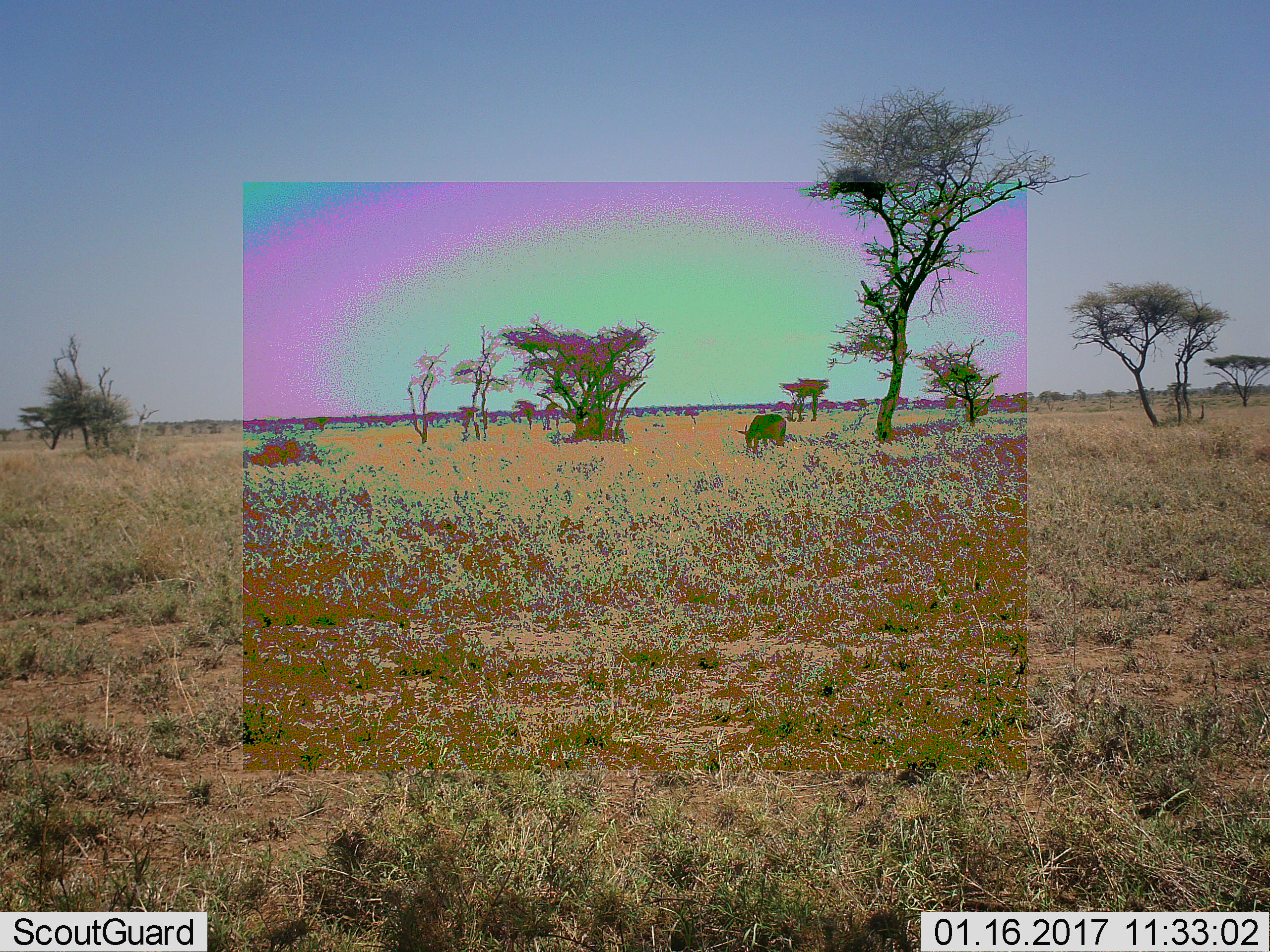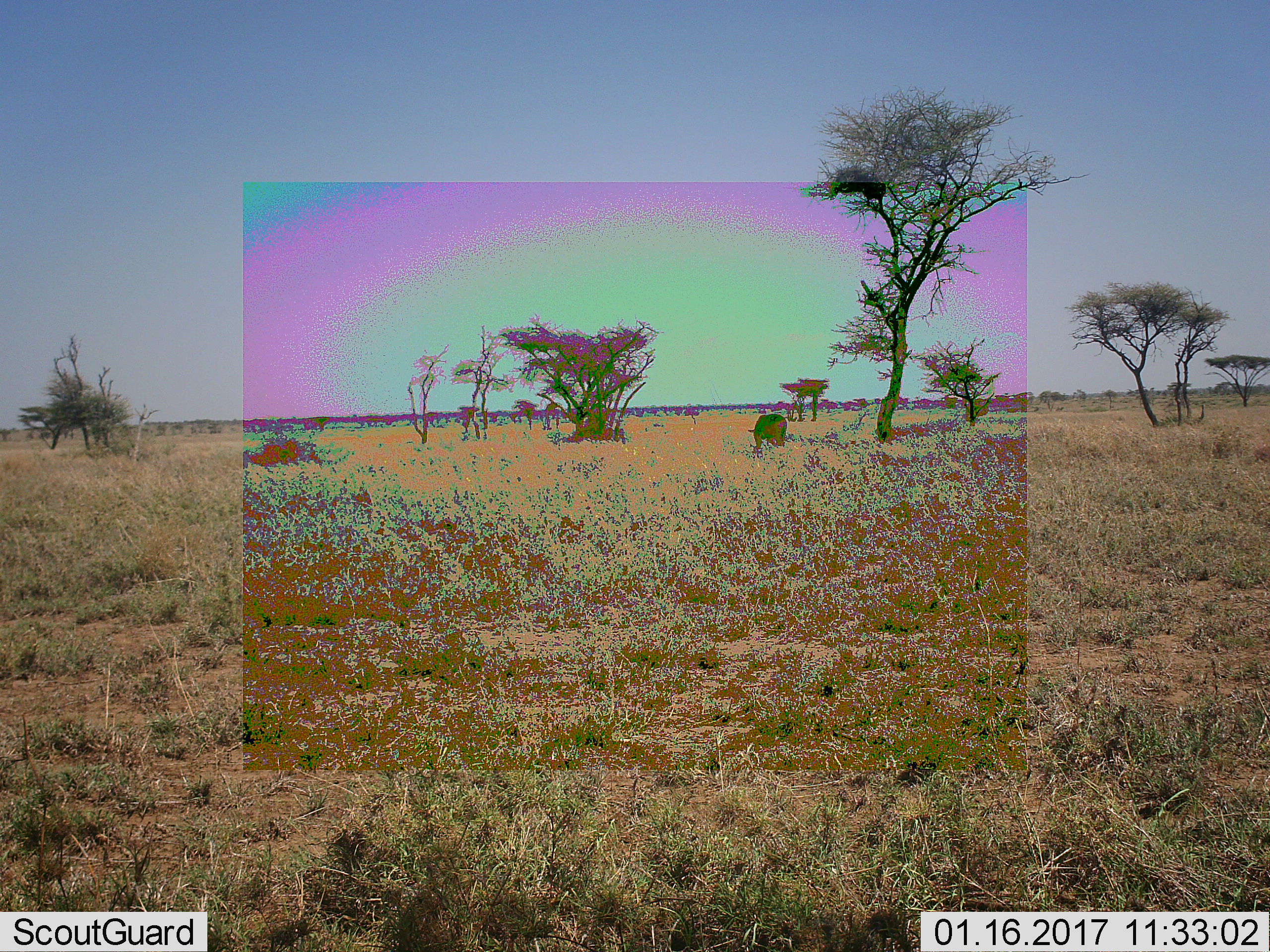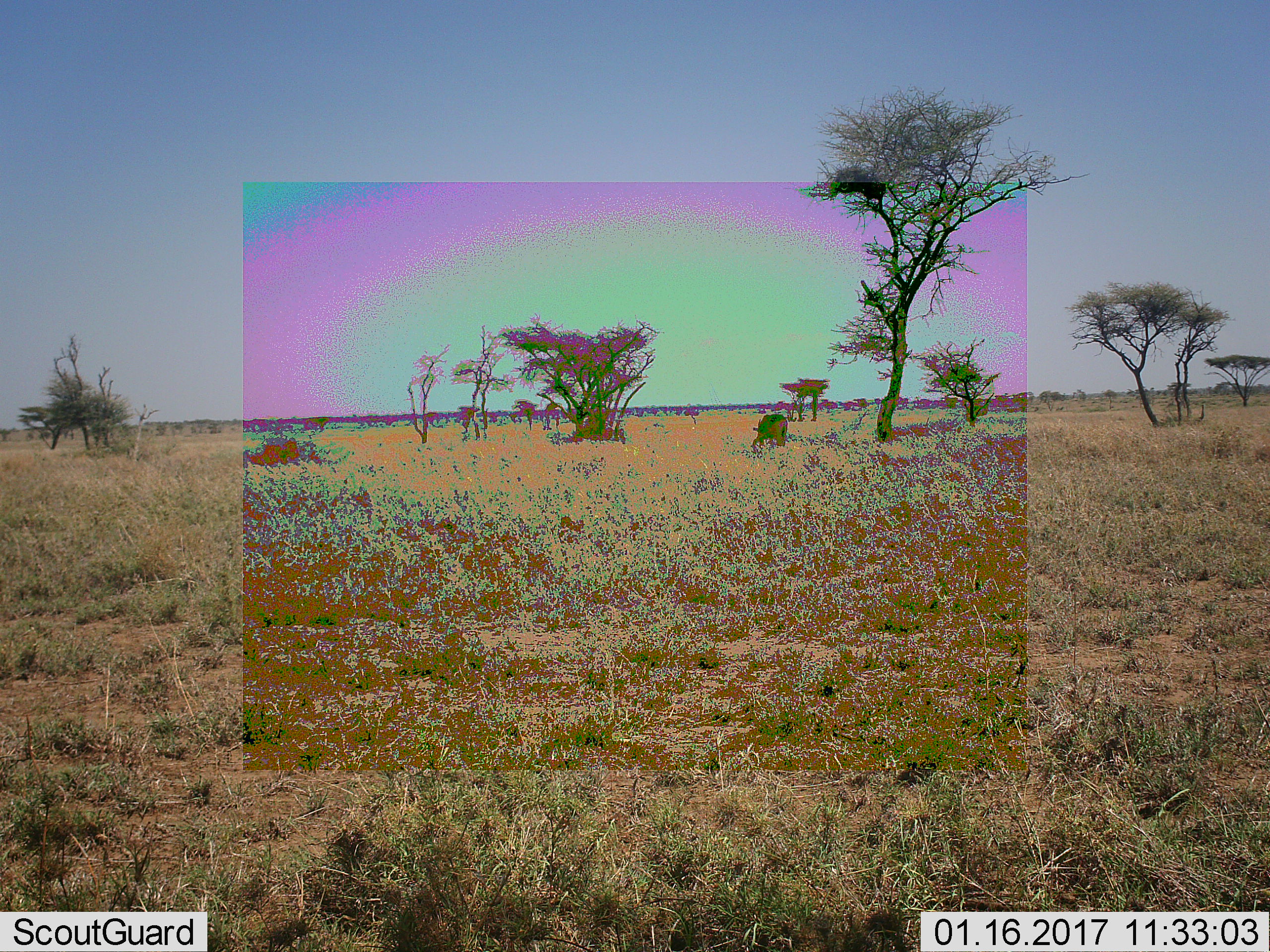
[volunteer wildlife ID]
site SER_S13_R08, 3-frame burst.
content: unidentified animal